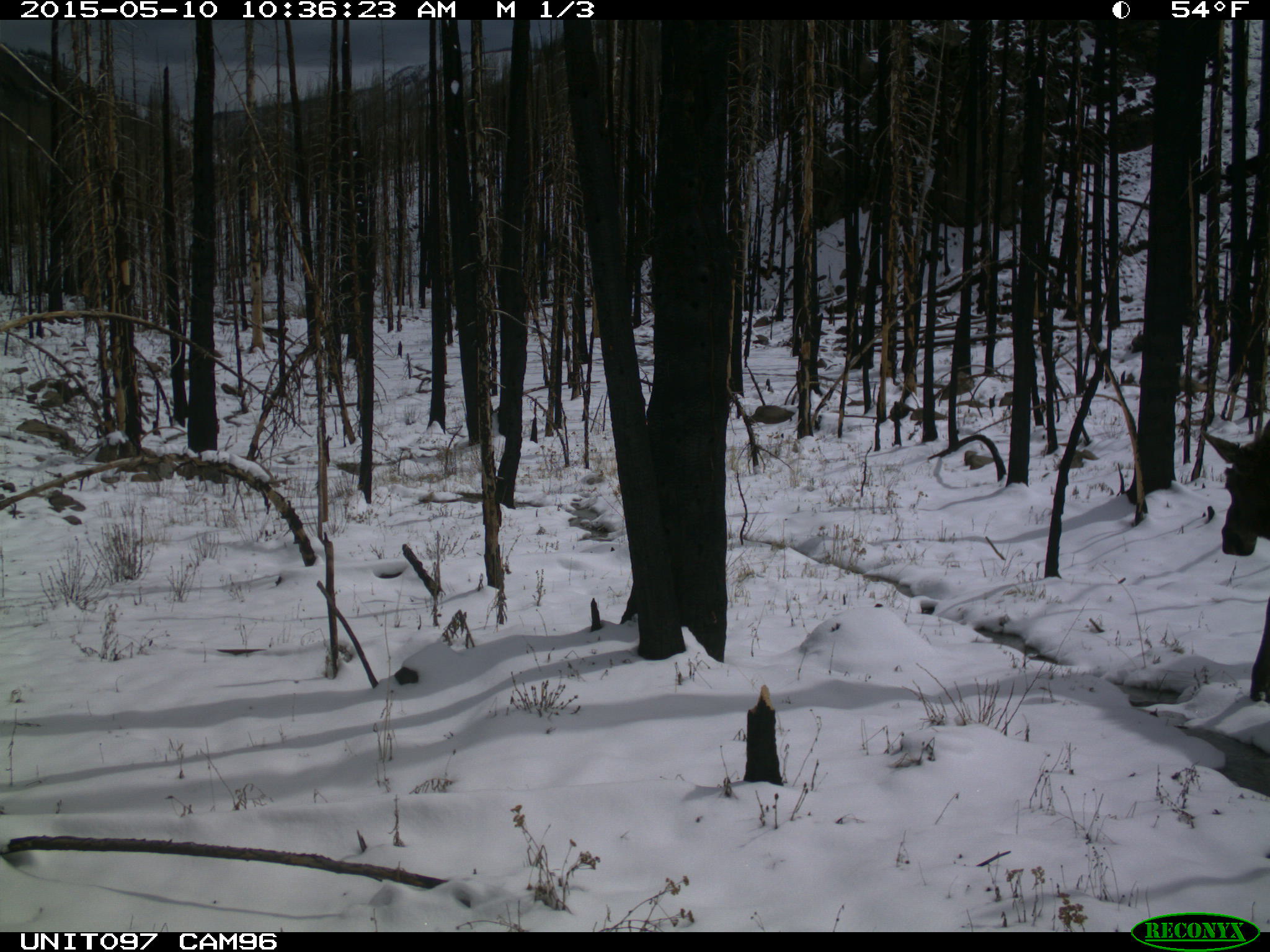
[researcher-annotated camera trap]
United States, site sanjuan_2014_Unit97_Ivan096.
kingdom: Animalia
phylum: Chordata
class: Mammalia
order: Artiodactyla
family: Cervidae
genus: Alces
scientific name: Alces alces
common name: moose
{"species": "Alces alces (moose)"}